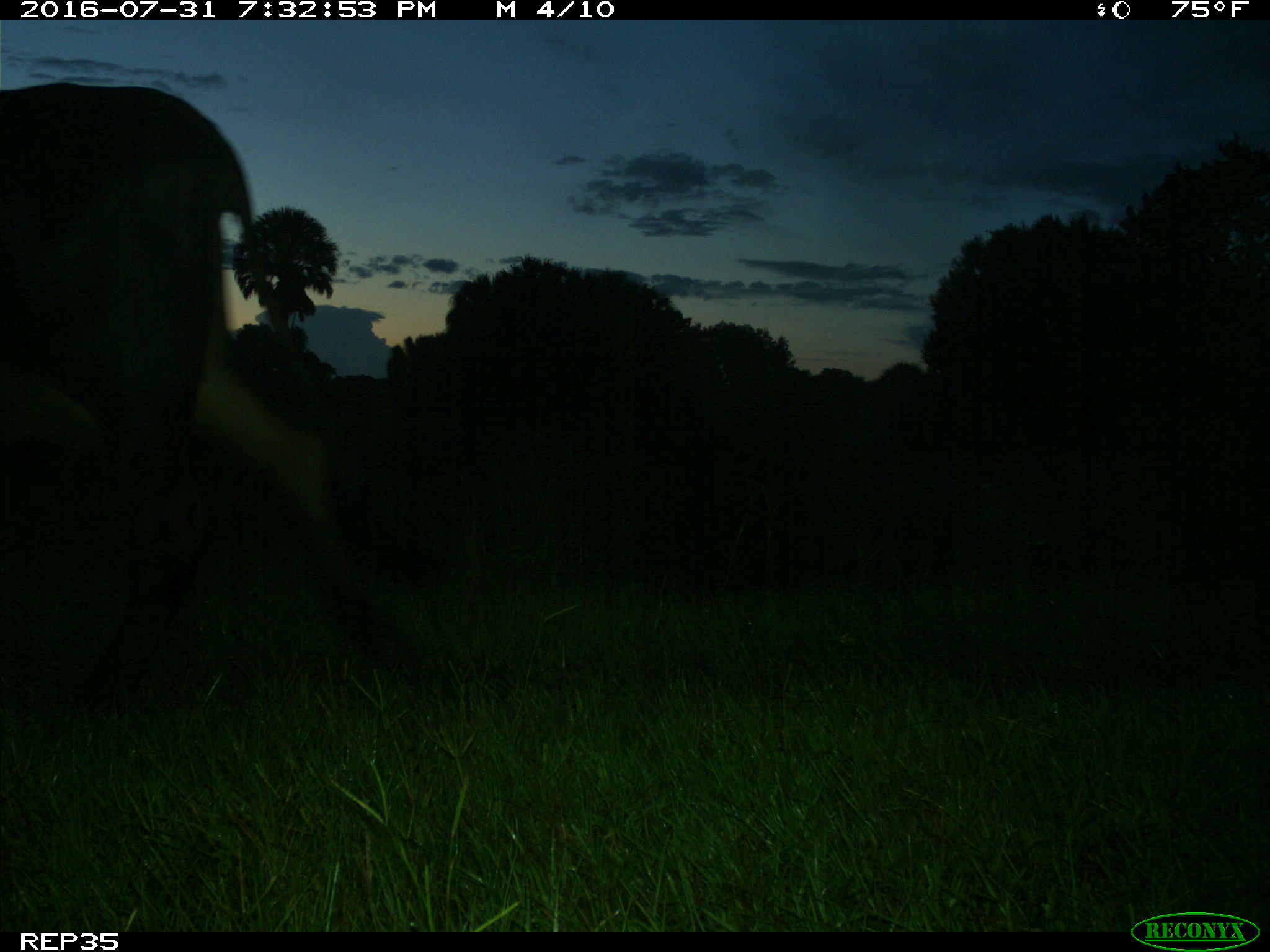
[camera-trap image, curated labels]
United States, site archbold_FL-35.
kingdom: Animalia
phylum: Chordata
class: Mammalia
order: Artiodactyla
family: Bovidae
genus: Bos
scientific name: Bos taurus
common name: domestic cow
Bos taurus (domestic cow).